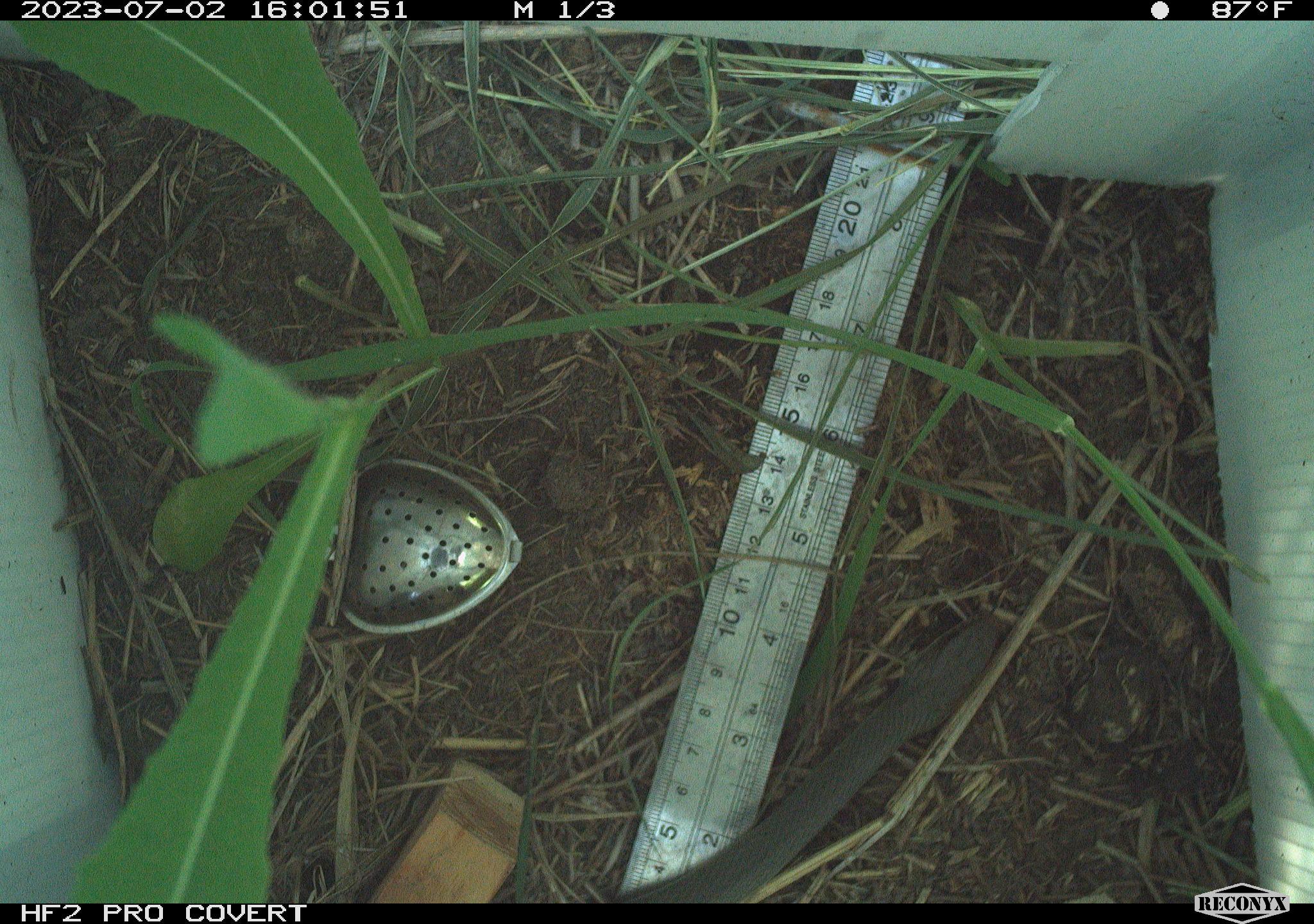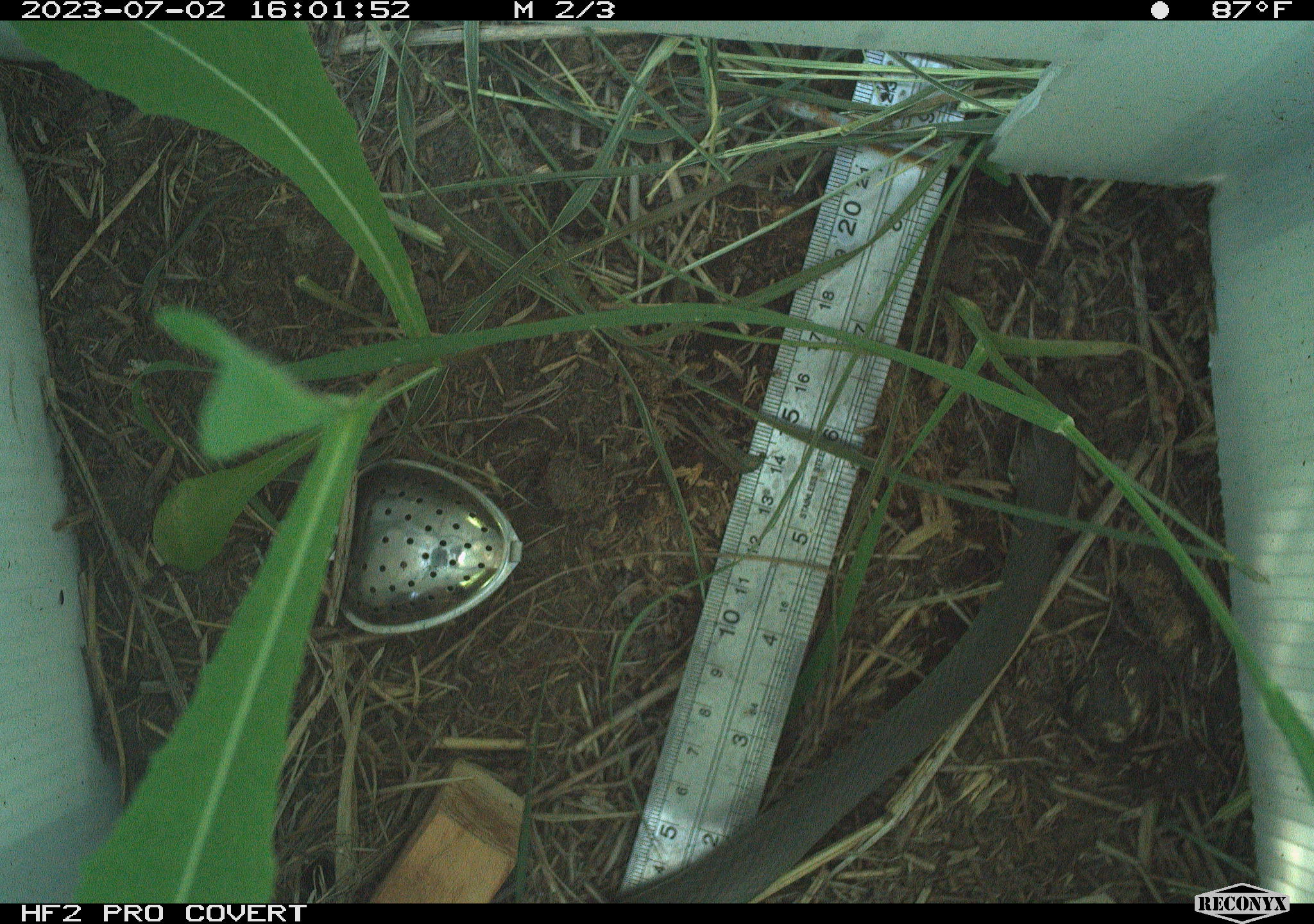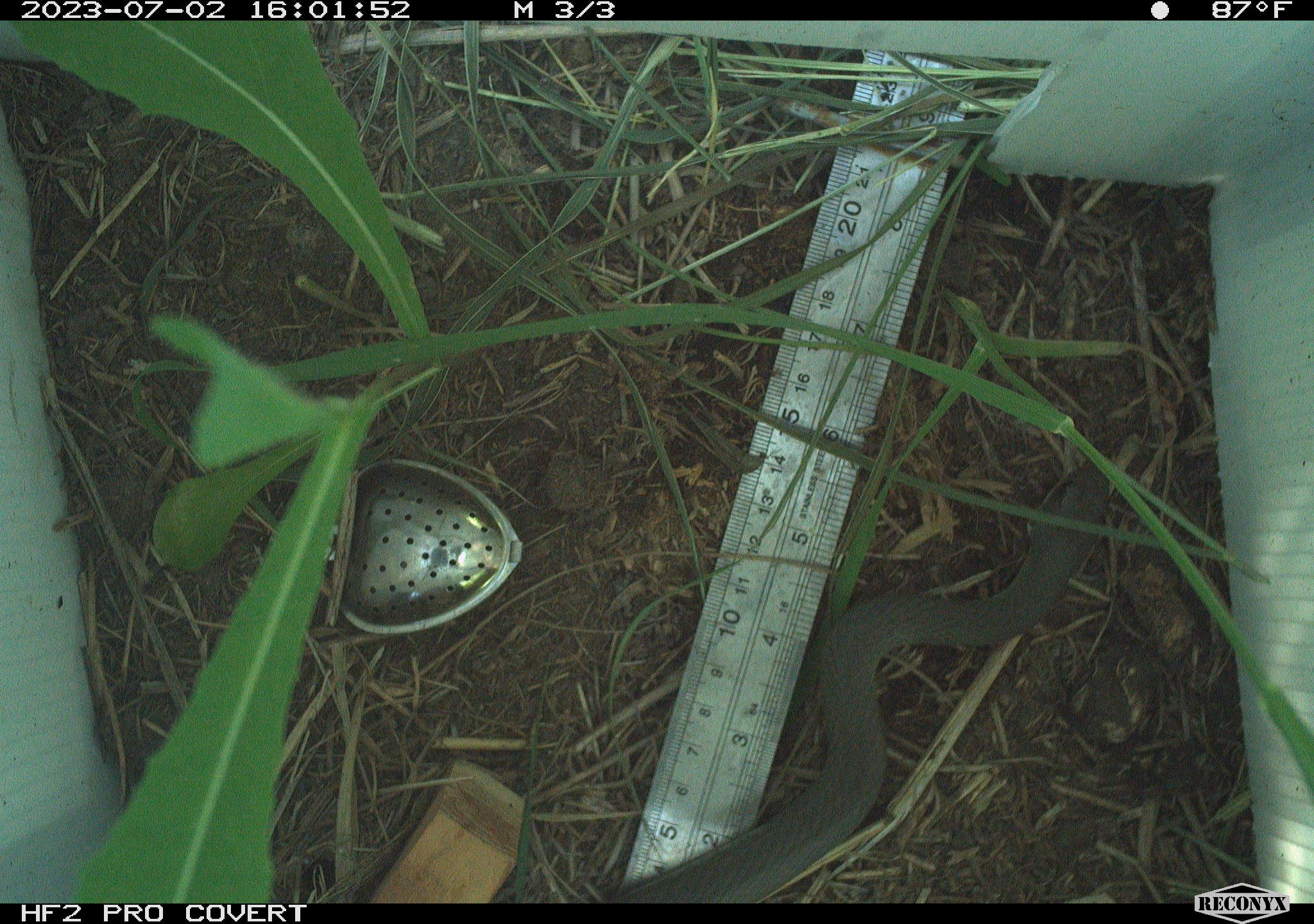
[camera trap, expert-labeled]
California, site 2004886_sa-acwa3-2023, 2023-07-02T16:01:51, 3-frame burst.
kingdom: Animalia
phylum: Chordata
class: Reptilia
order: Squamata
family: Colubridae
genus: Coluber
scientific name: Coluber constrictor mormon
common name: western yellow-bellied racer